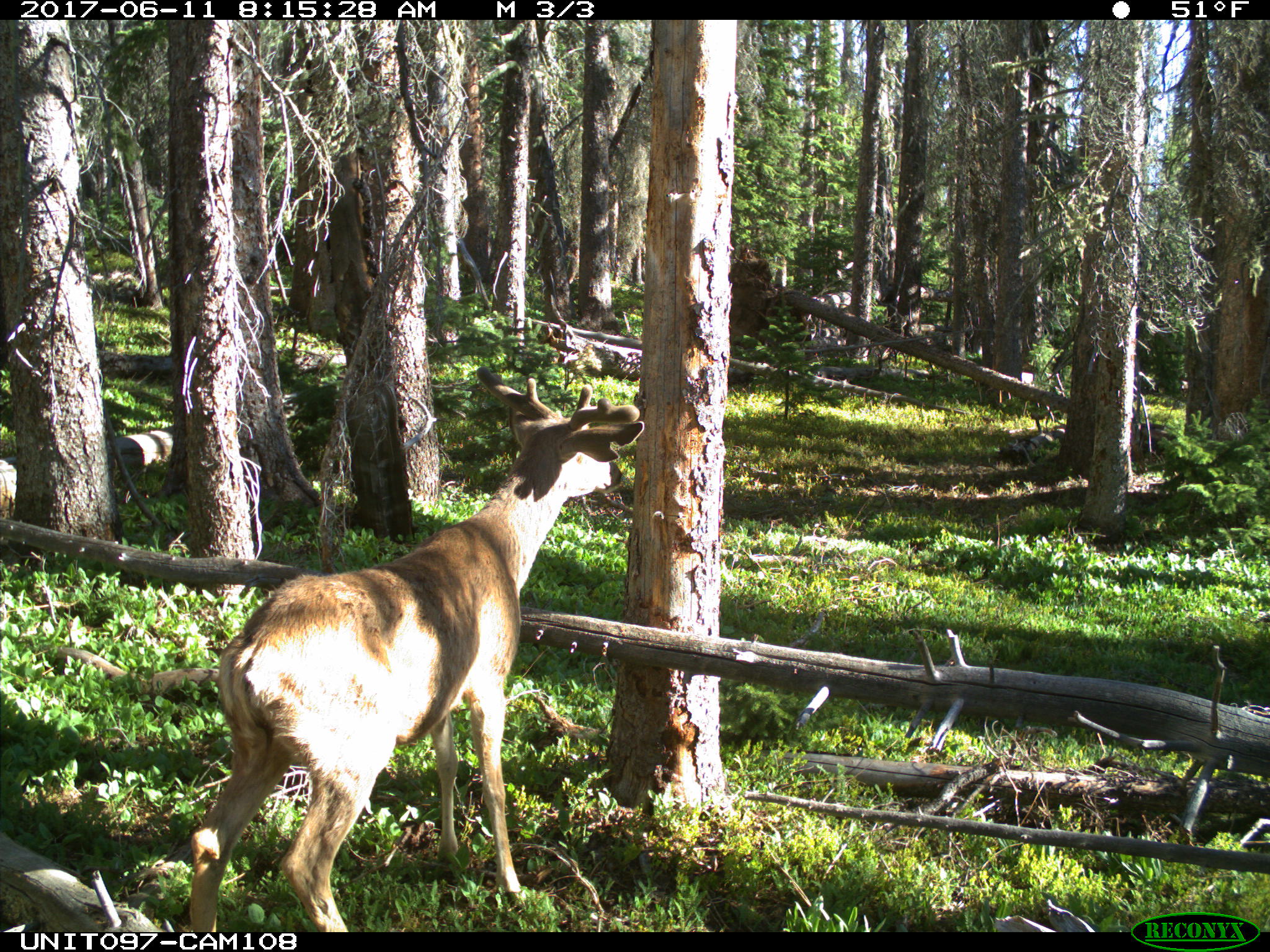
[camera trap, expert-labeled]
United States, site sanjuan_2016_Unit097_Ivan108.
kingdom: Animalia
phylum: Chordata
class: Mammalia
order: Artiodactyla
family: Cervidae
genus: Odocoileus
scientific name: Odocoileus hemionus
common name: mule deer